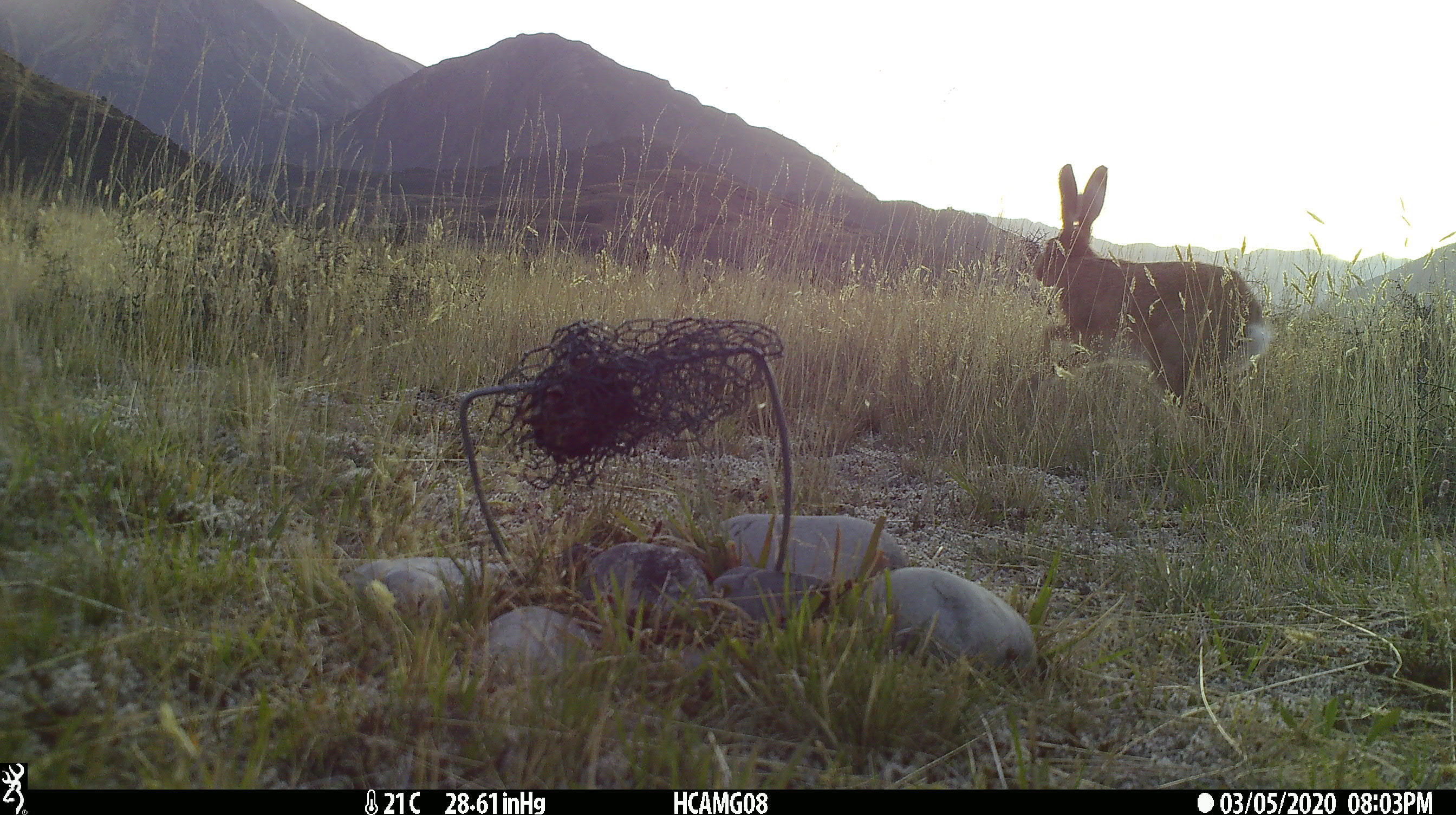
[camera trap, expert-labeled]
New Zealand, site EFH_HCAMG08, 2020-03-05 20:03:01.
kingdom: Animalia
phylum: Chordata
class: Mammalia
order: Lagomorpha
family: Leporidae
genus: Lepus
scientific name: Lepus europaeus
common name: brown hare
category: hare